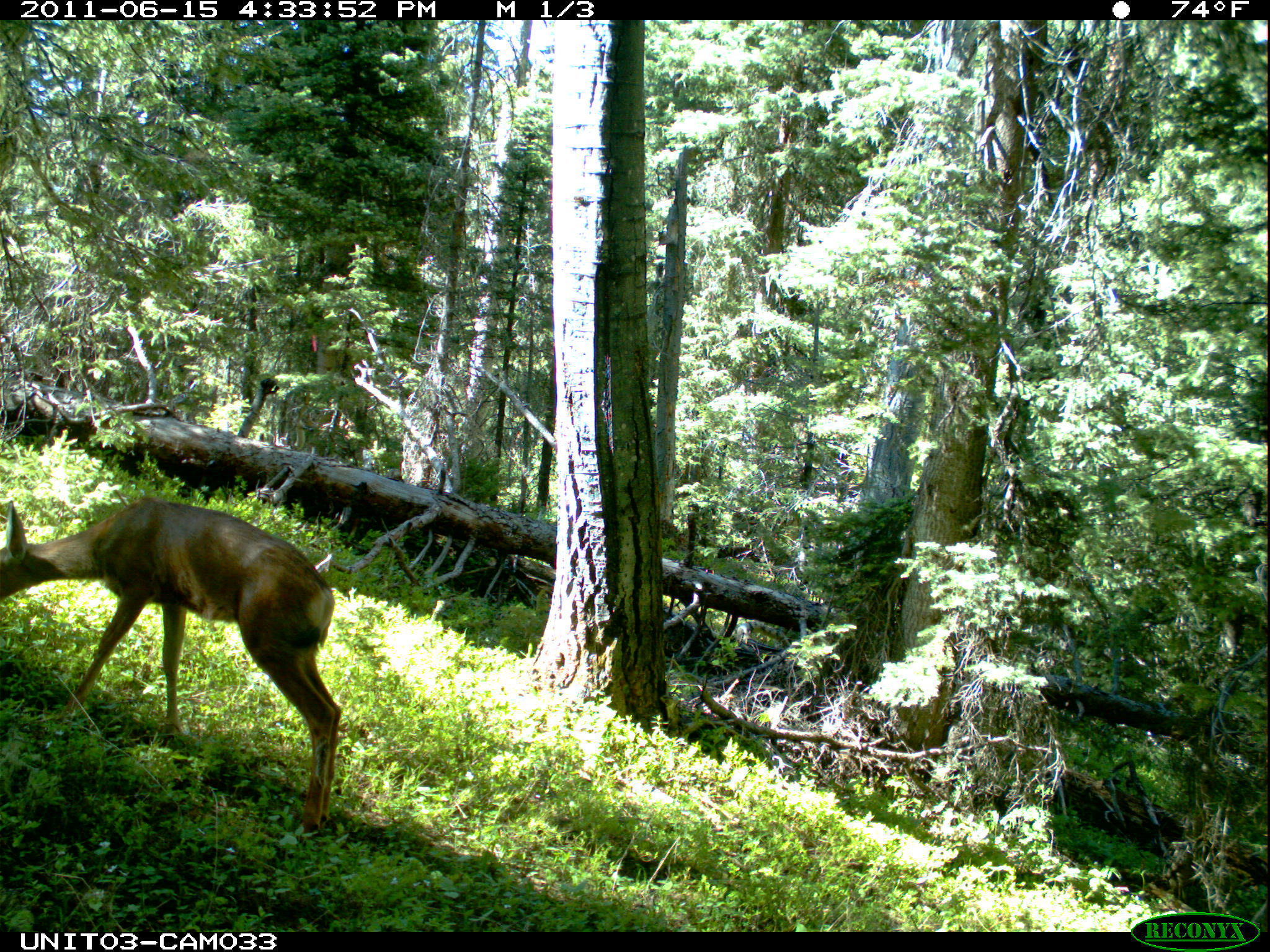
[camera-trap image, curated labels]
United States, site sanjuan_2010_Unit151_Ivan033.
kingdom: Animalia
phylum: Chordata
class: Mammalia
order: Artiodactyla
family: Cervidae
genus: Odocoileus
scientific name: Odocoileus hemionus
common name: mule deer